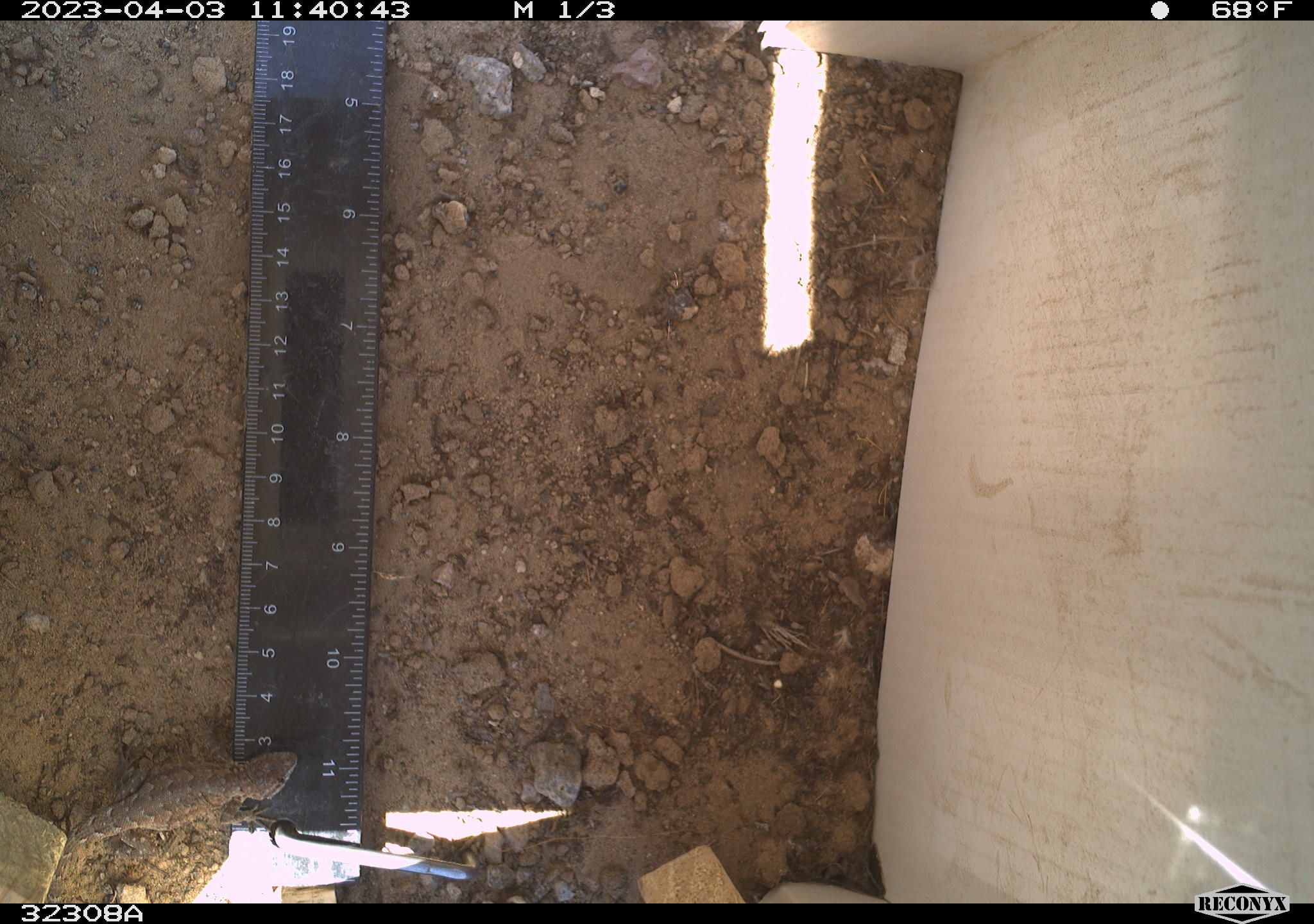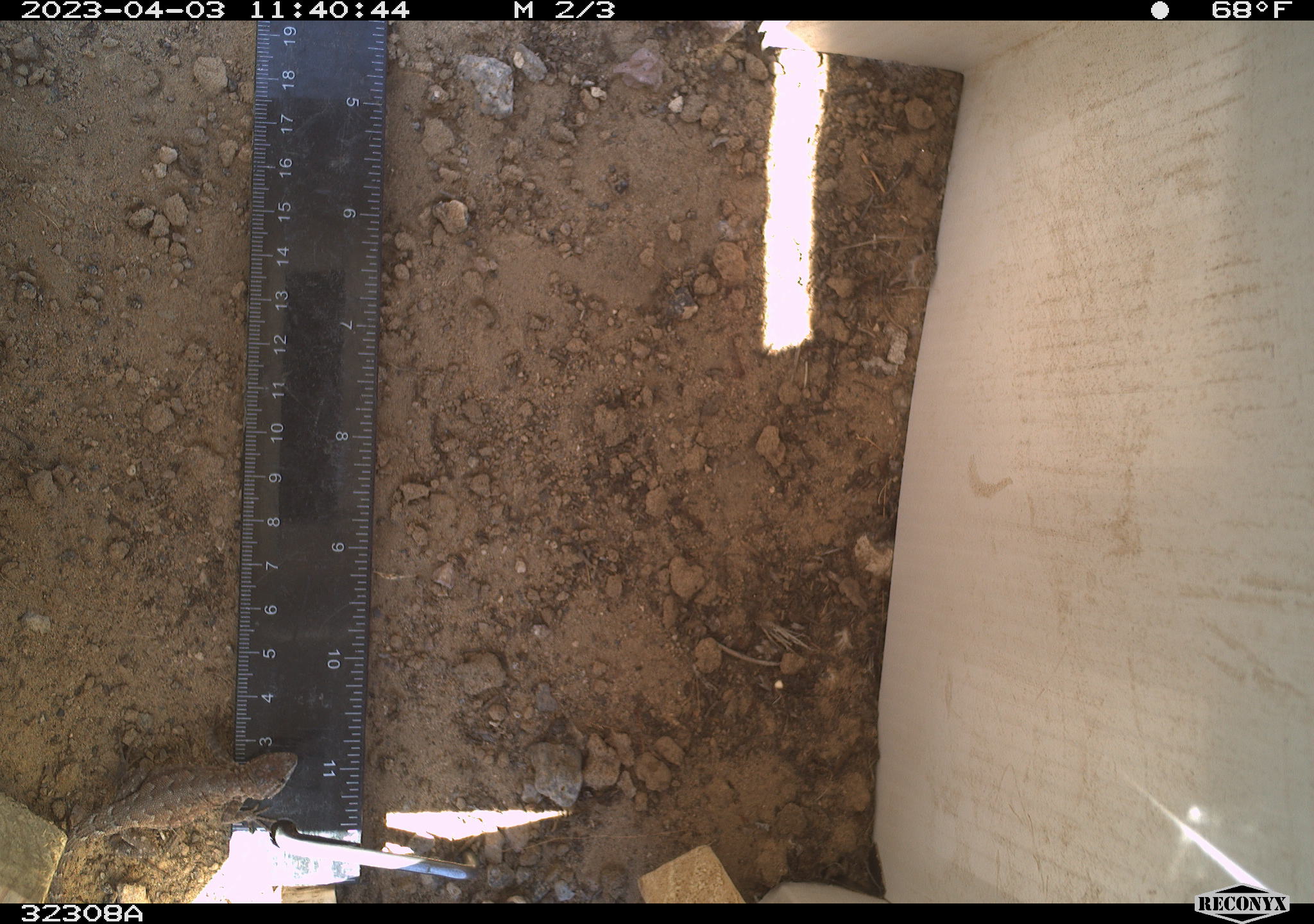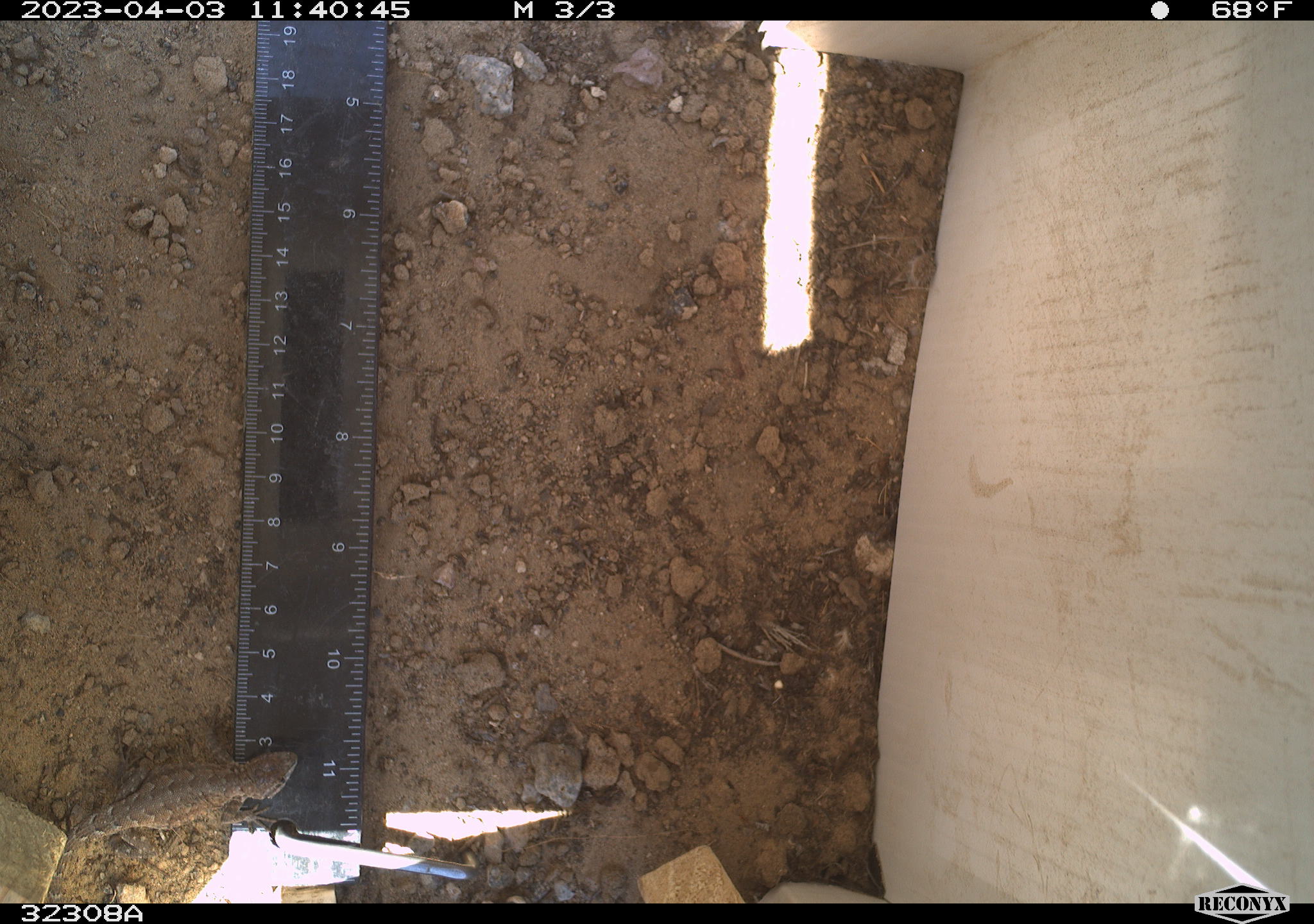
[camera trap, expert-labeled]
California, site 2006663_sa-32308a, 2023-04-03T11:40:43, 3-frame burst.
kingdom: Animalia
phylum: Chordata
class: Reptilia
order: Squamata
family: Phrynosomatidae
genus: Sceloporus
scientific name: Sceloporus graciosus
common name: common sagebrush lizard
Common sagebrush lizard (Sceloporus graciosus).